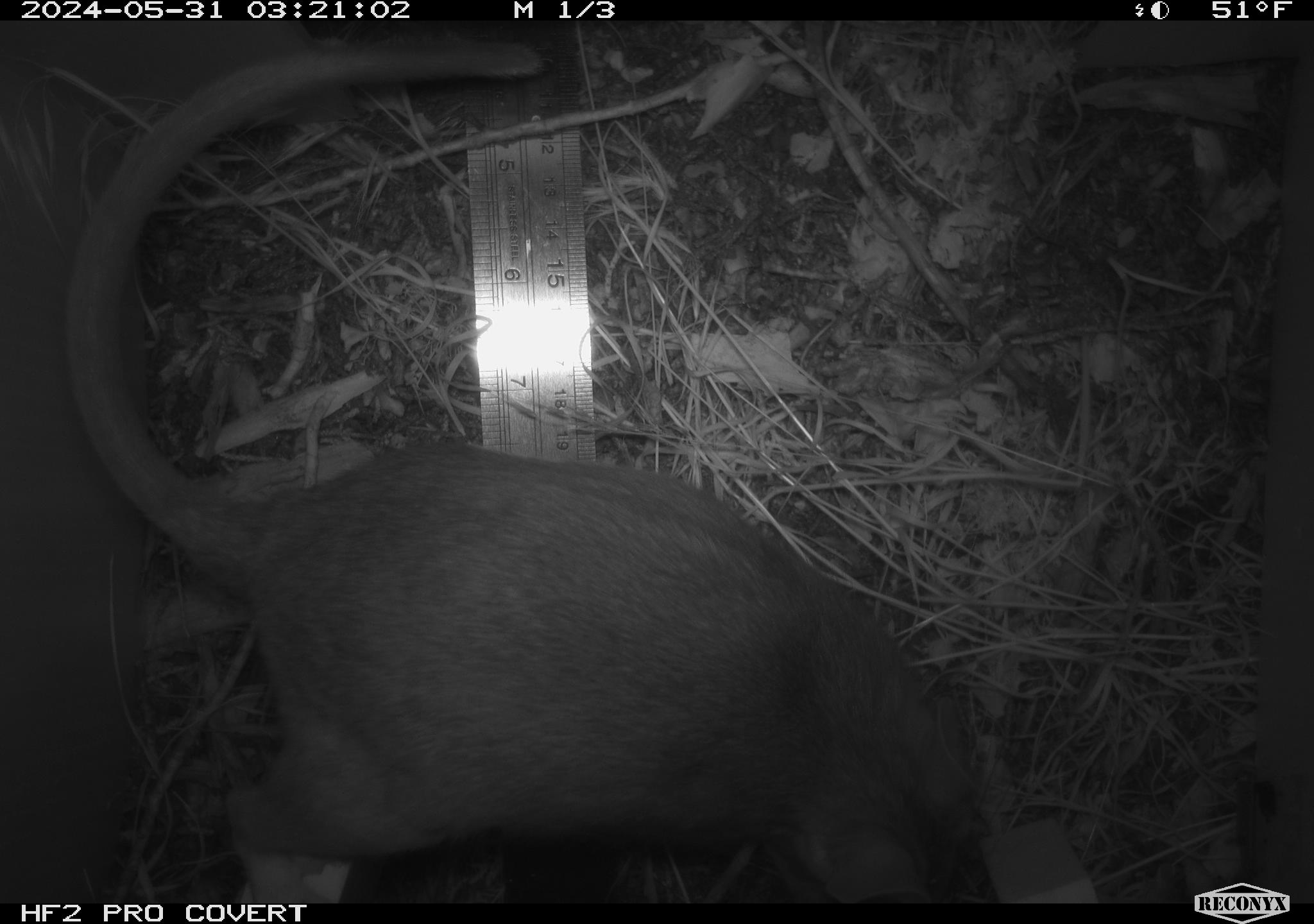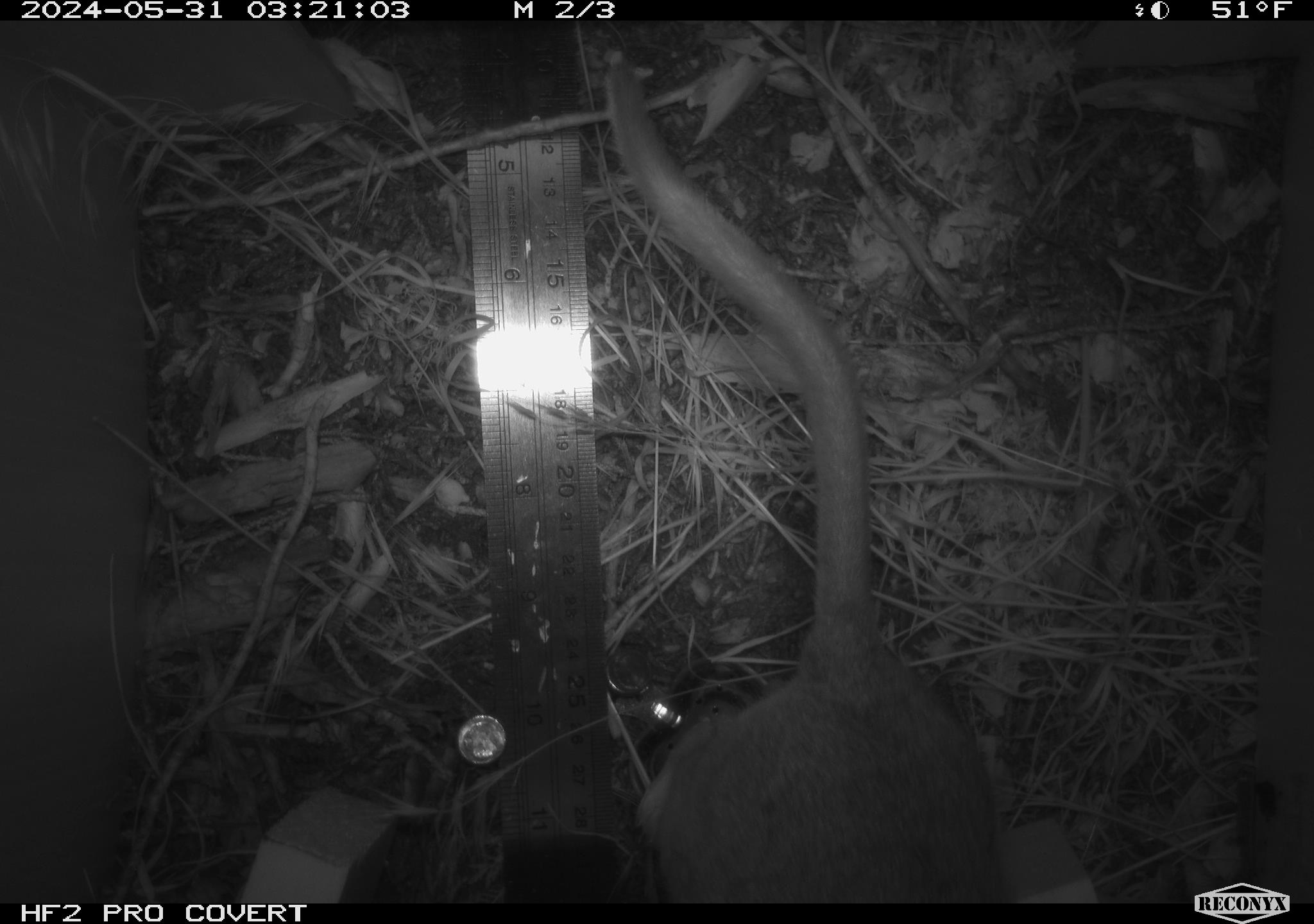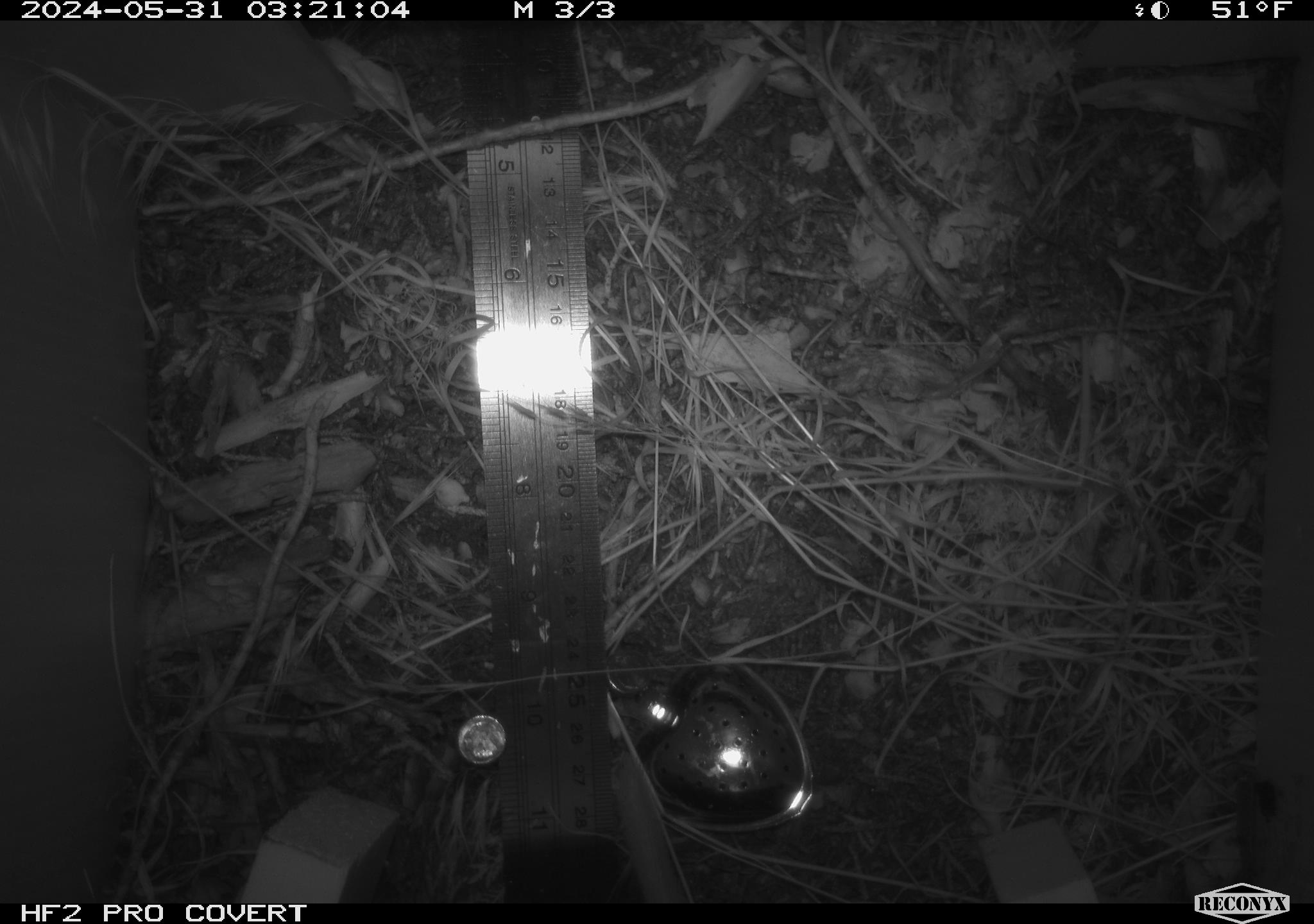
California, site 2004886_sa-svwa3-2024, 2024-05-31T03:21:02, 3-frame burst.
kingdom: Animalia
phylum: Chordata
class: Mammalia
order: Rodentia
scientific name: Rodentia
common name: woodrat or rat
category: woodrat or rat species